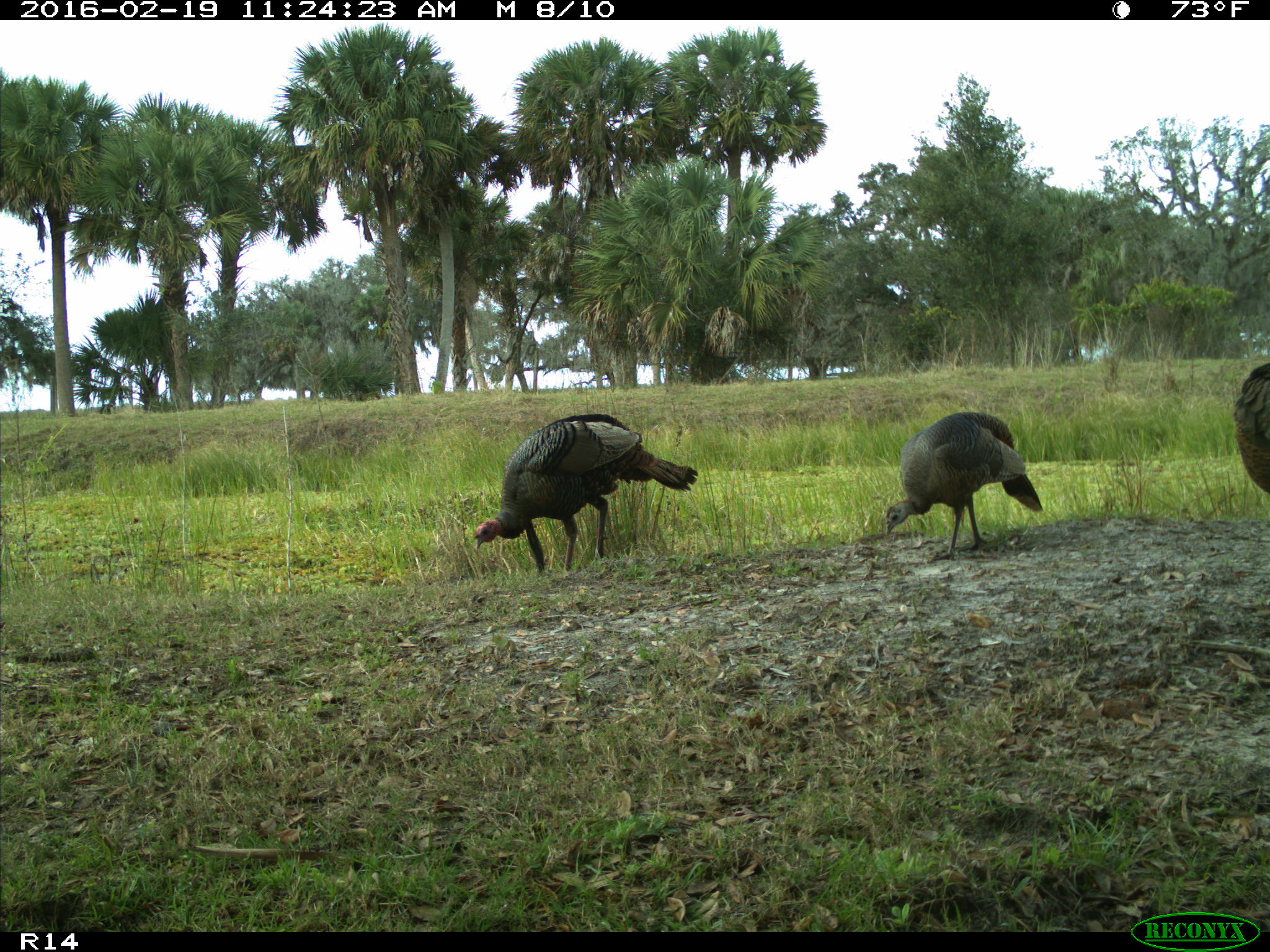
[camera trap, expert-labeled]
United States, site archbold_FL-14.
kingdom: Animalia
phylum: Chordata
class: Aves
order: Galliformes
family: Phasianidae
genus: Meleagris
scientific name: Meleagris gallopavo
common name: wild turkey